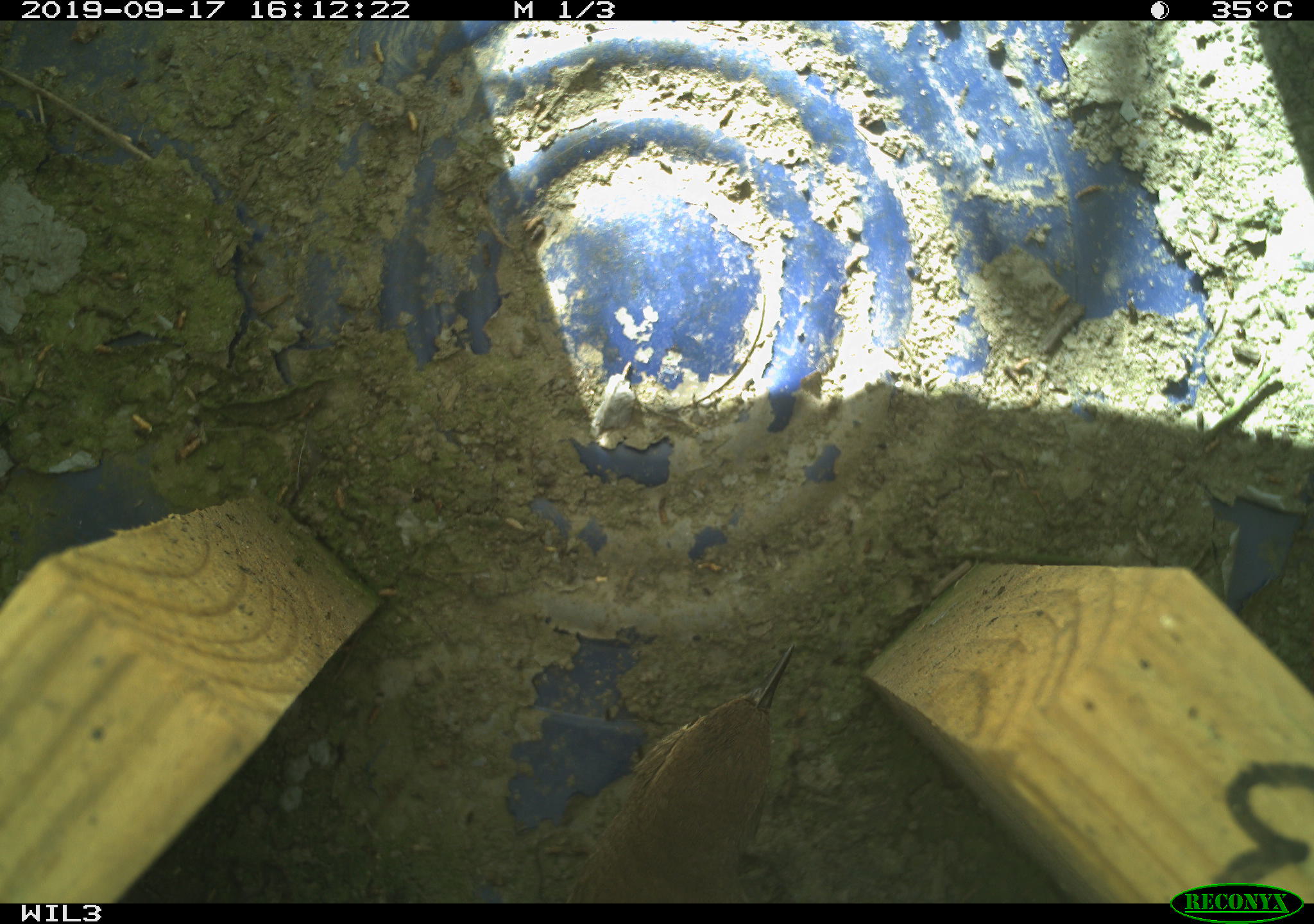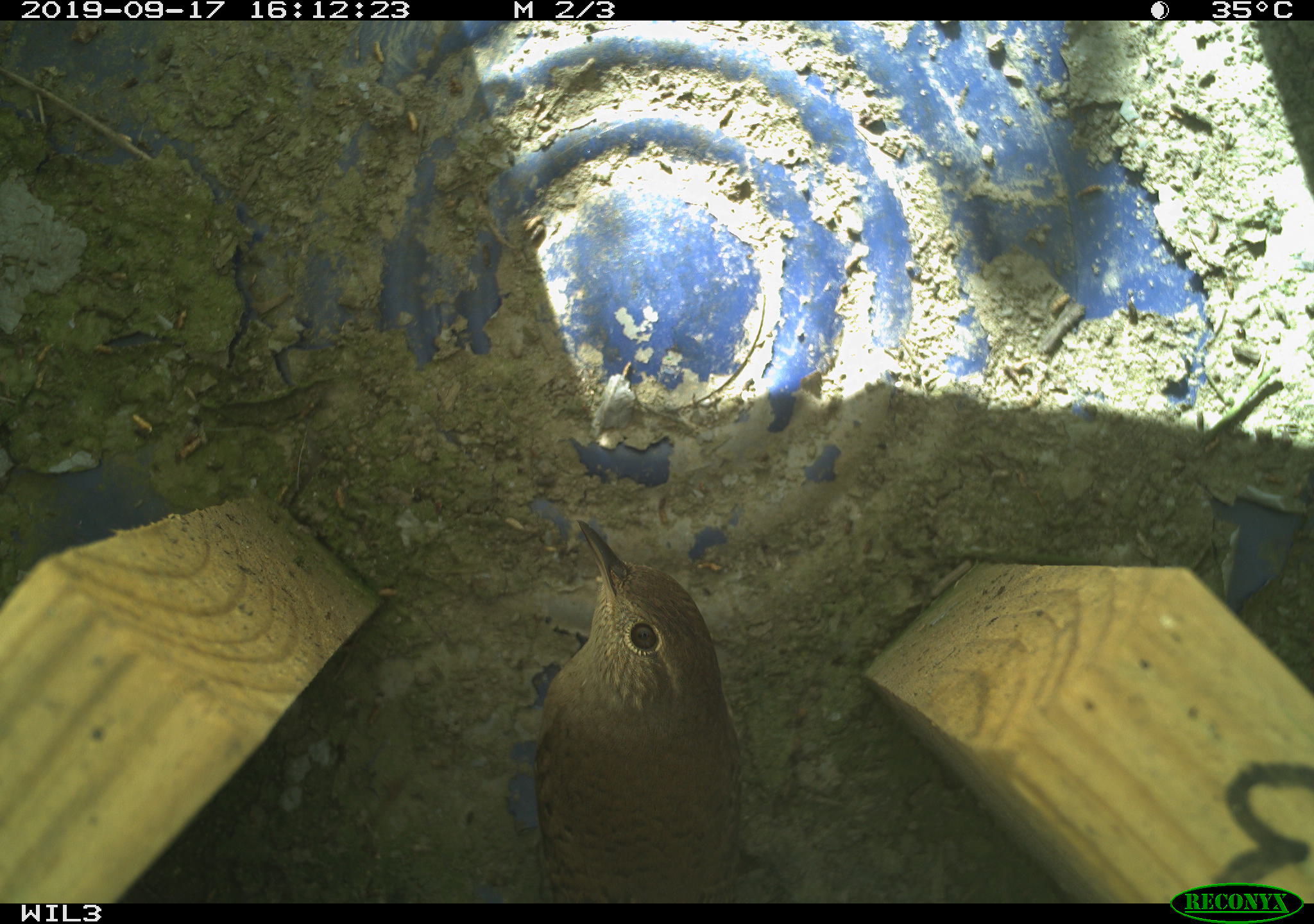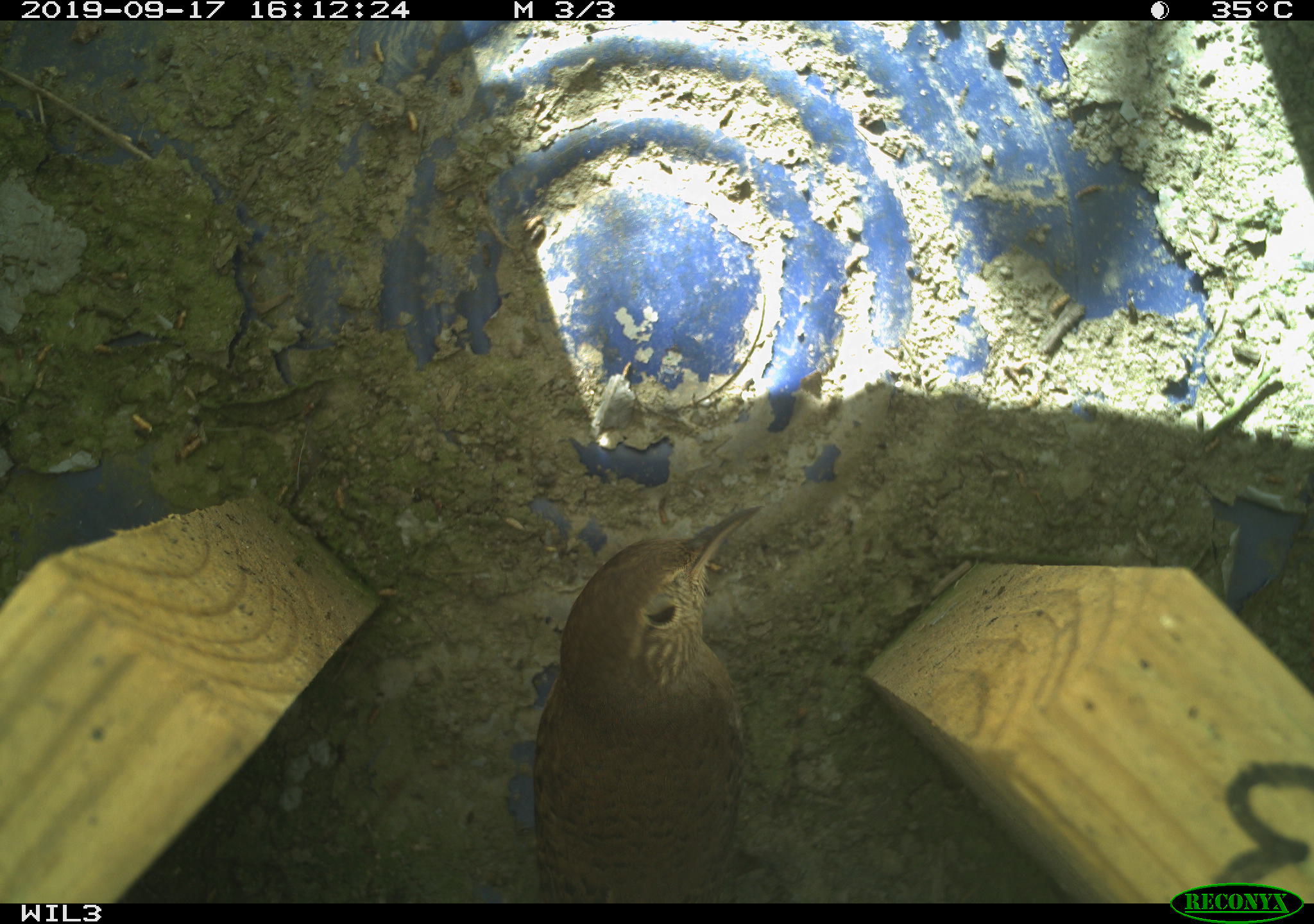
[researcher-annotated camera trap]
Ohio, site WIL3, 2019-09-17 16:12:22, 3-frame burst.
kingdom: Animalia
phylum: Chordata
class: Aves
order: Passeriformes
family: Troglodytidae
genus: Troglodytes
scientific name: Troglodytes aedon aedon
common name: northern house wren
Northern house wren (Troglodytes aedon aedon).